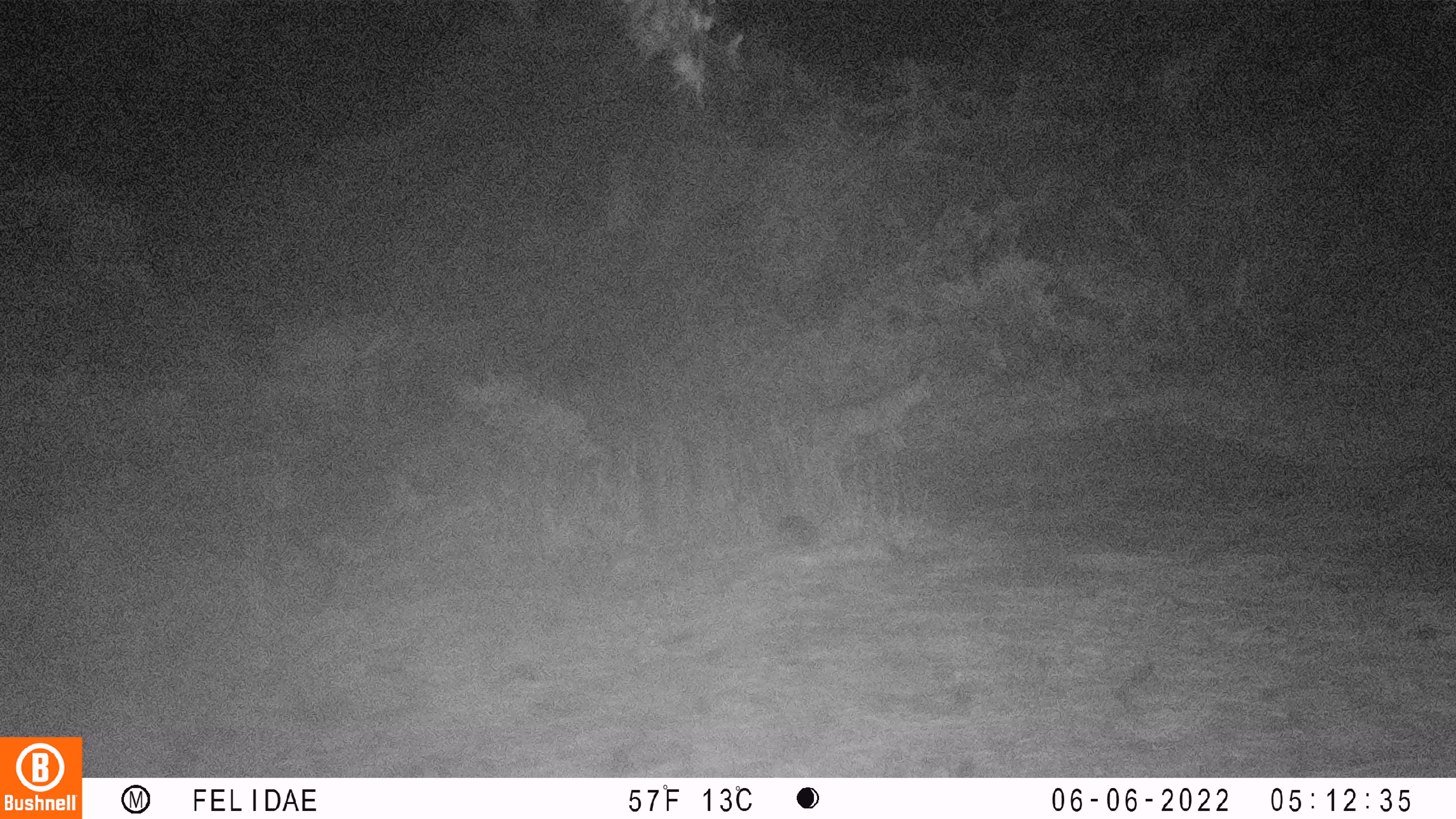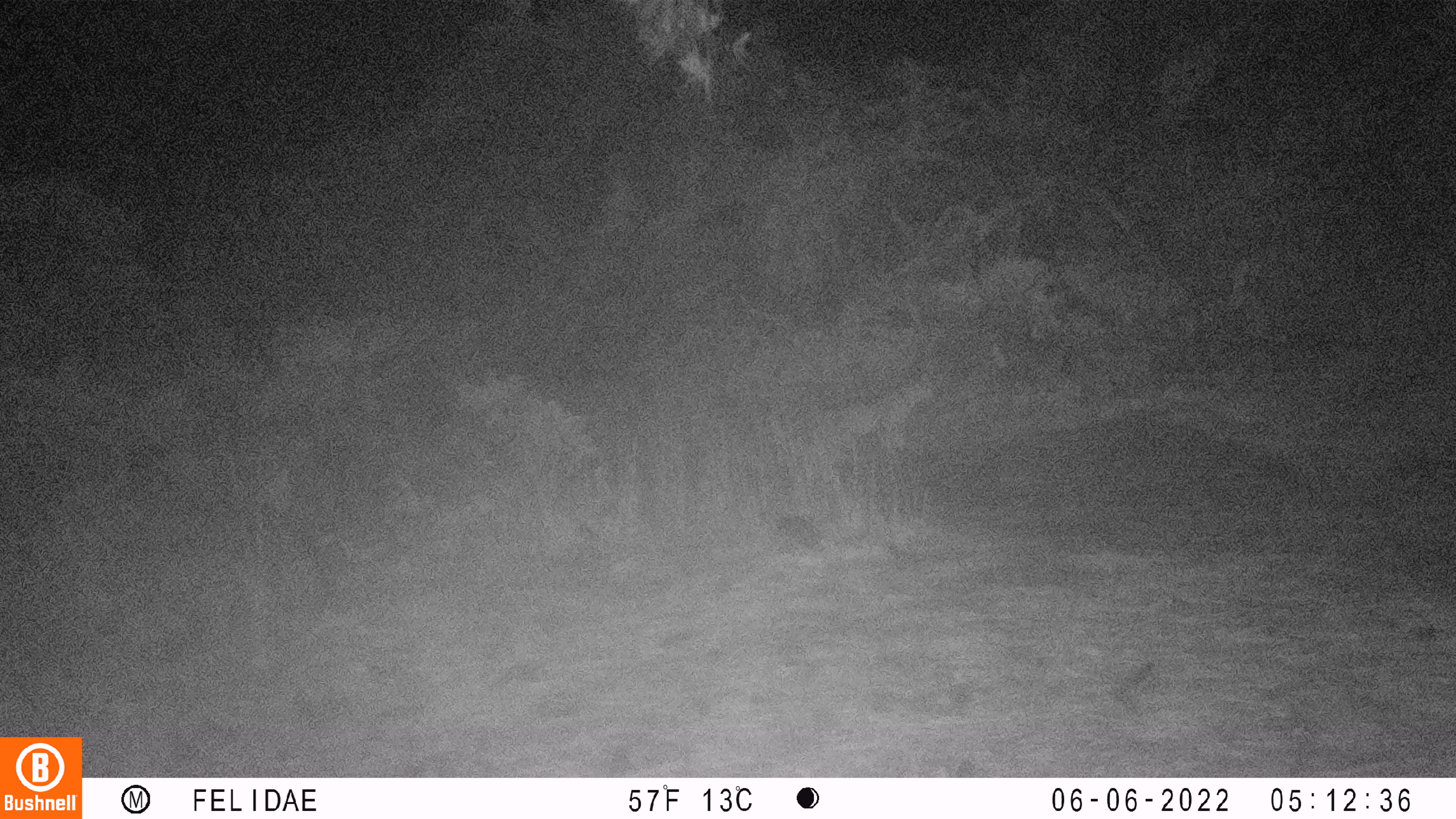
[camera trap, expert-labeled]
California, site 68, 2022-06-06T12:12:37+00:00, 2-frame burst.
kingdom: Animalia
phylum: Chordata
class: Mammalia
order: Carnivora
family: Felidae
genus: Lynx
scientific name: Lynx rufus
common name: bobcat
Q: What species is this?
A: Bobcat (Lynx rufus).